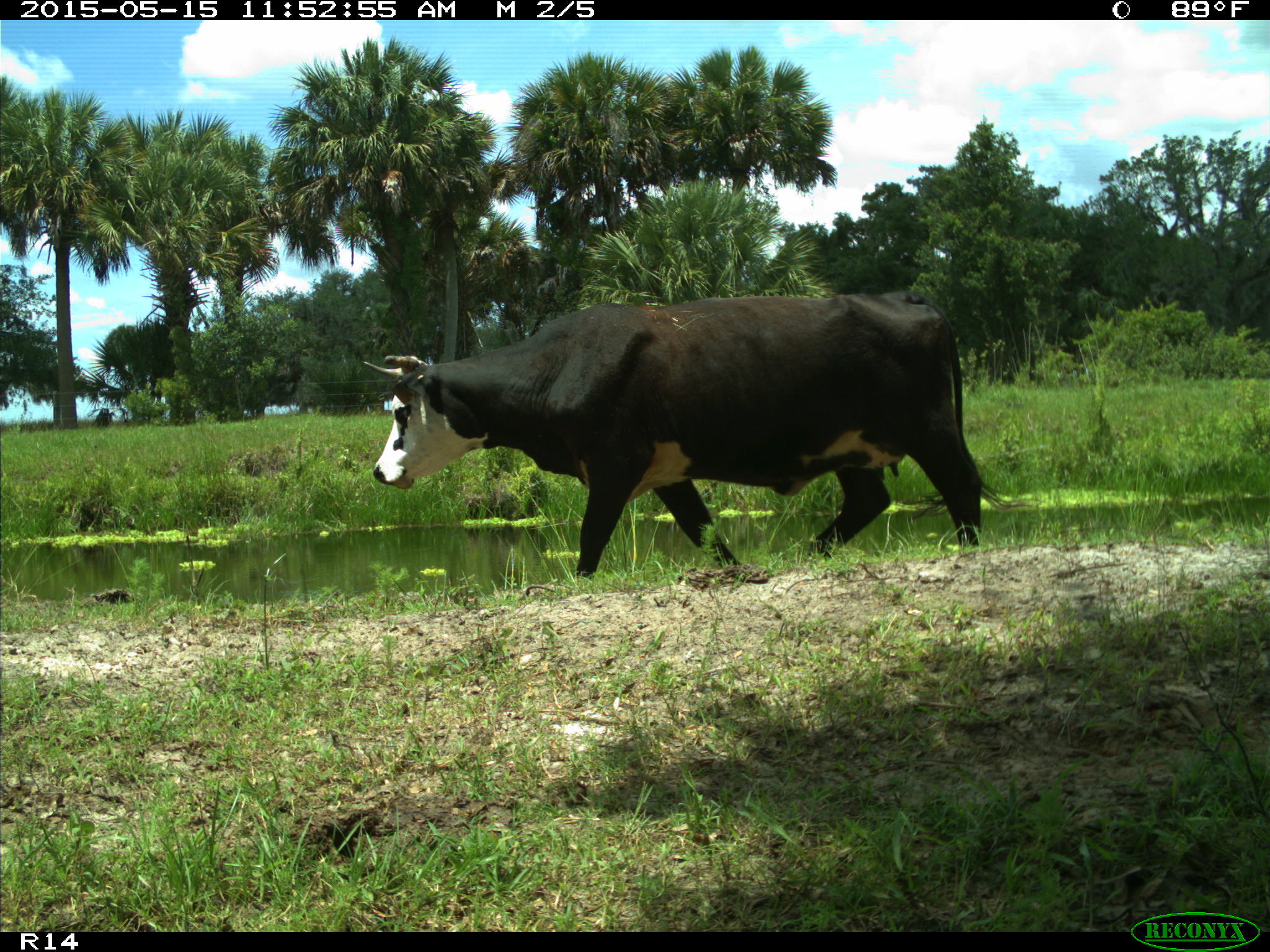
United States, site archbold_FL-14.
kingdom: Animalia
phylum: Chordata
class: Mammalia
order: Artiodactyla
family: Bovidae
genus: Bos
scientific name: Bos taurus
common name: domestic cow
Bos taurus (domestic cow).